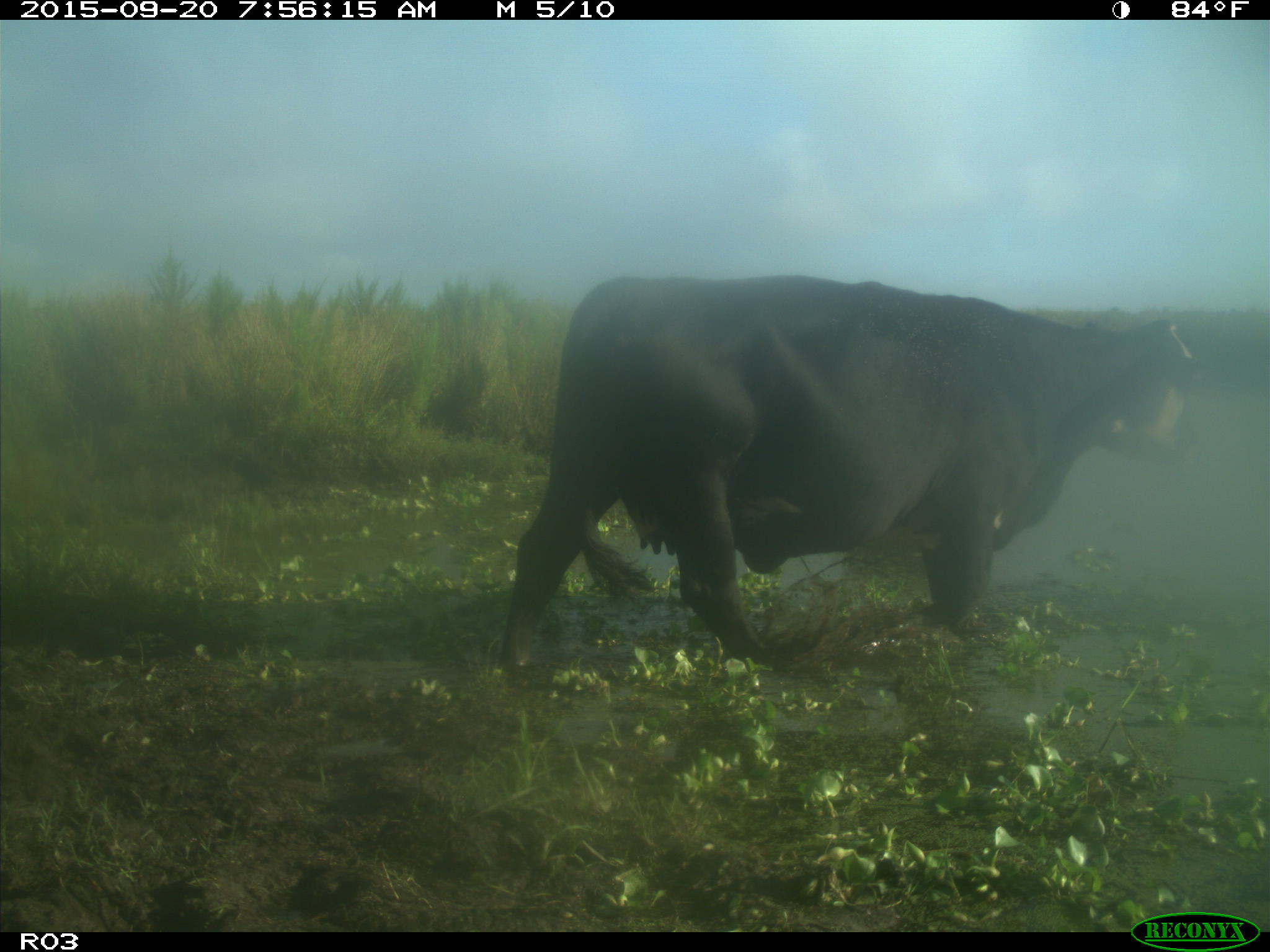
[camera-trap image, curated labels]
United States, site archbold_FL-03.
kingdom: Animalia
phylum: Chordata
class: Mammalia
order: Artiodactyla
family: Bovidae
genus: Bos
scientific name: Bos taurus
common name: domestic cow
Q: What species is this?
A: Bos taurus (domestic cow).